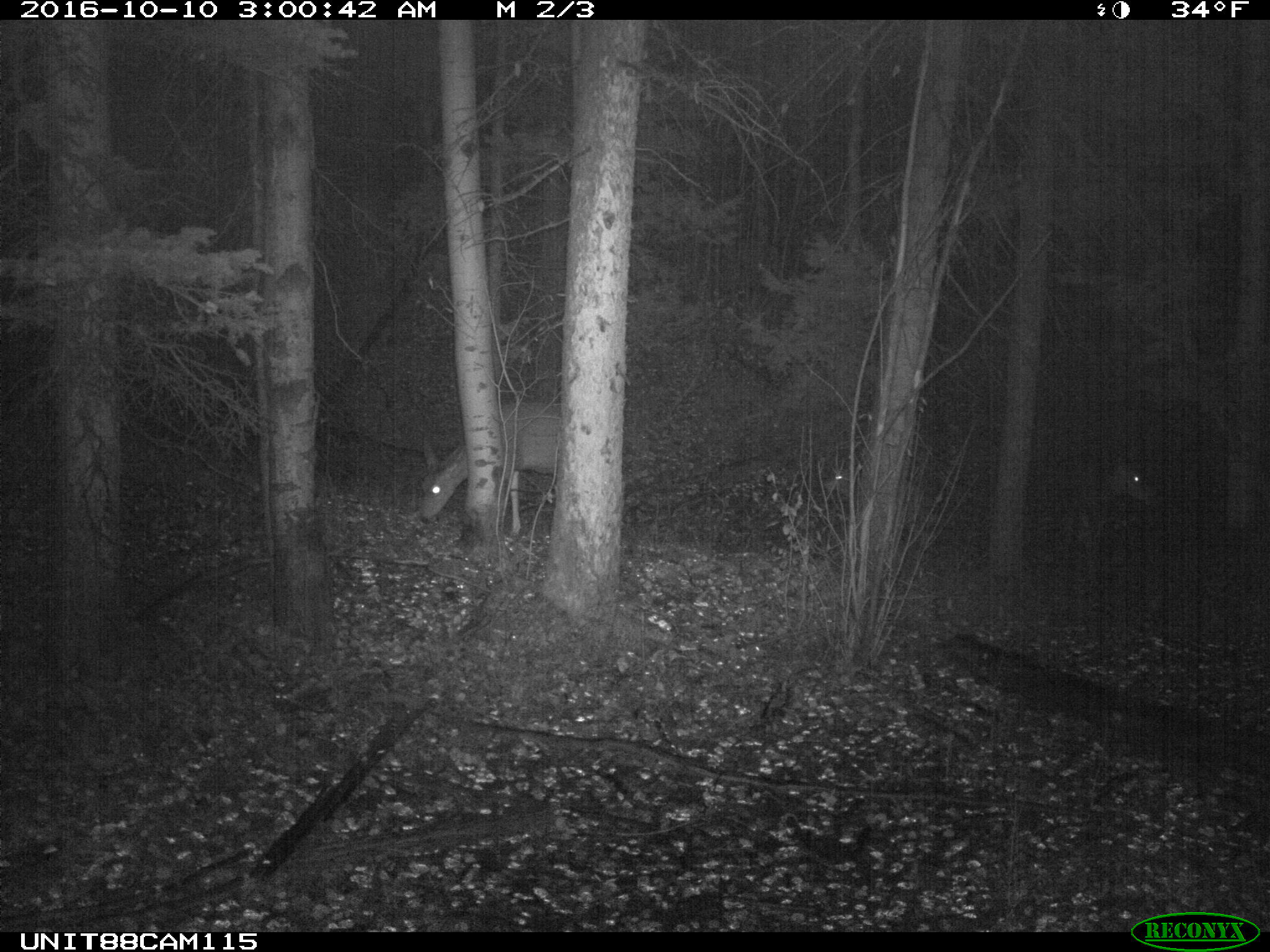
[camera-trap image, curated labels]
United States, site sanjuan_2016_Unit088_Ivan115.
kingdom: Animalia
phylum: Chordata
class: Mammalia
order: Artiodactyla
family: Cervidae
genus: Odocoileus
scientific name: Odocoileus hemionus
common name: mule deer